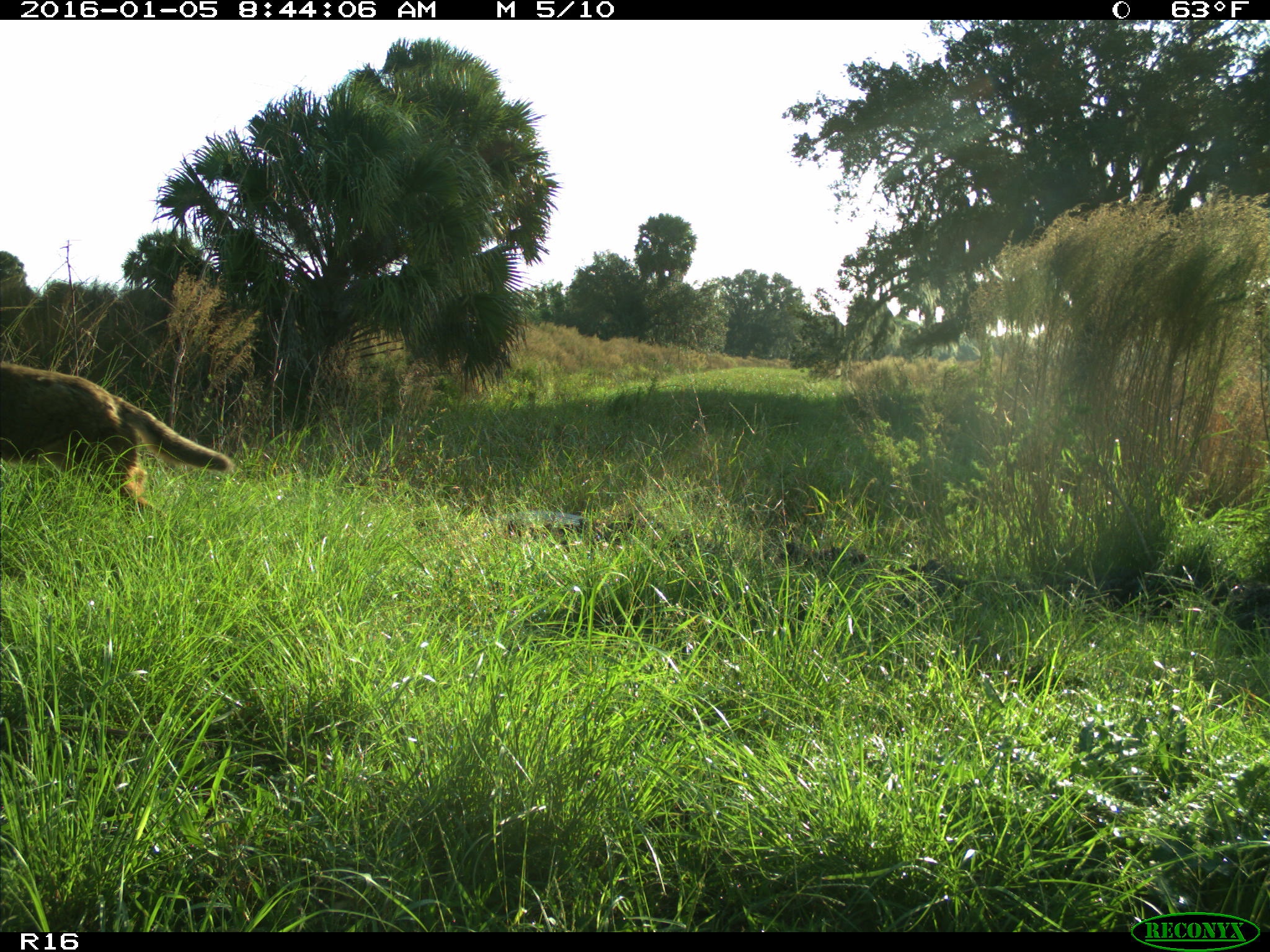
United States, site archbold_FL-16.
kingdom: Animalia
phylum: Chordata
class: Mammalia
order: Carnivora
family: Canidae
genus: Canis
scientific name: Canis latrans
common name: coyote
Canis latrans (coyote).